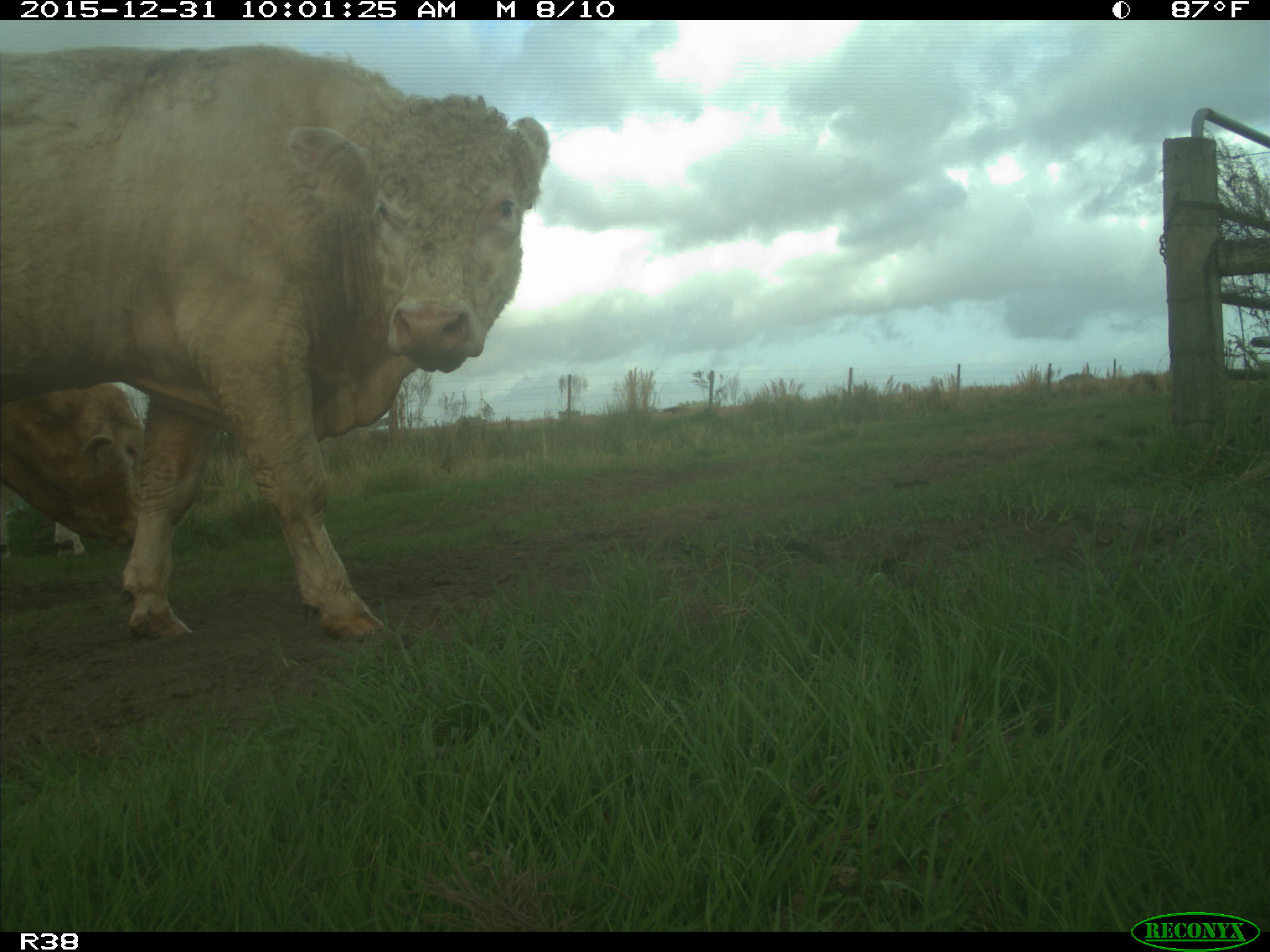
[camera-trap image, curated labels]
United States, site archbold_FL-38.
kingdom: Animalia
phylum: Chordata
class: Mammalia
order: Artiodactyla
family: Bovidae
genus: Bos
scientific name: Bos taurus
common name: domestic cow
Bos taurus (domestic cow).